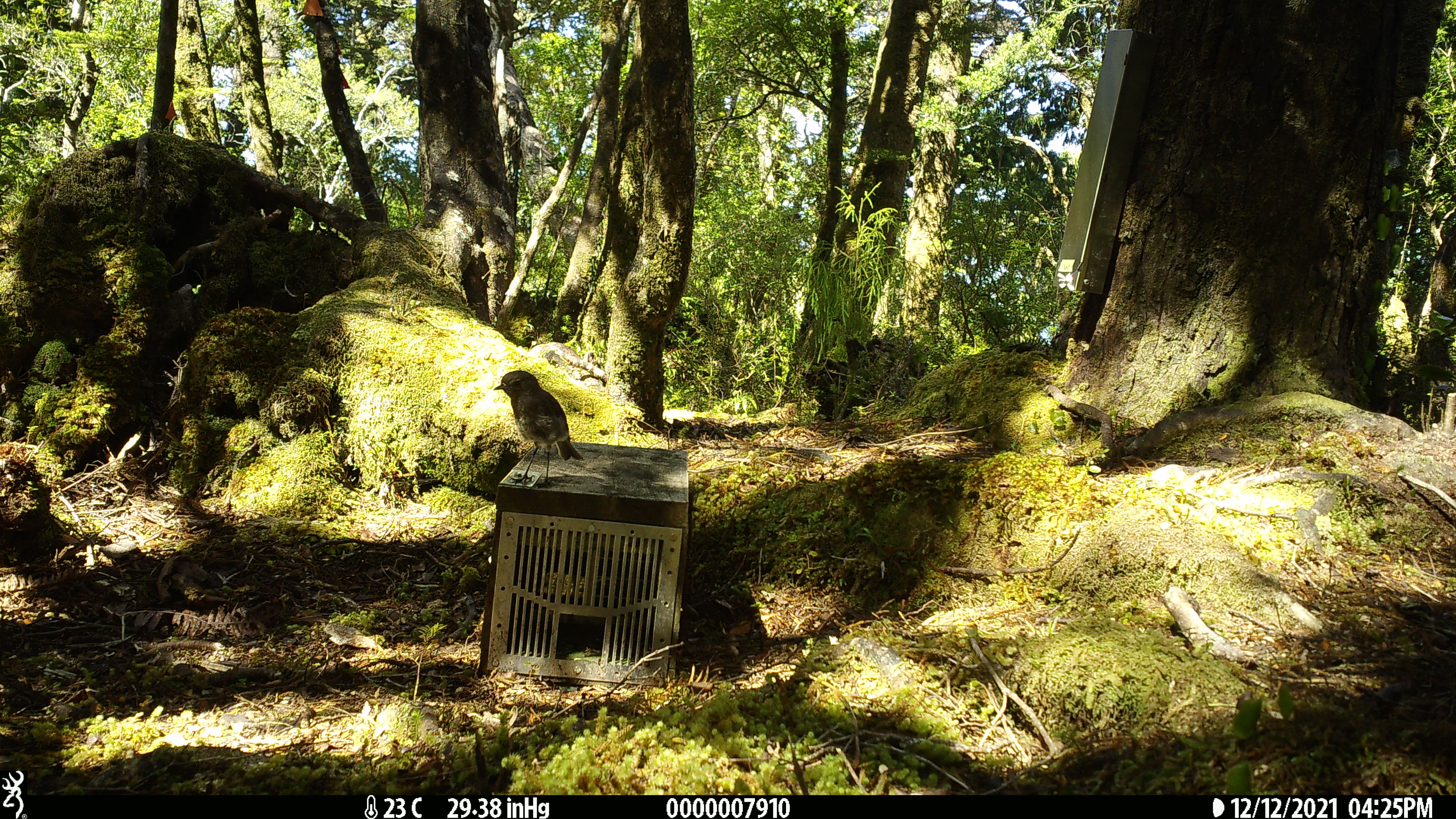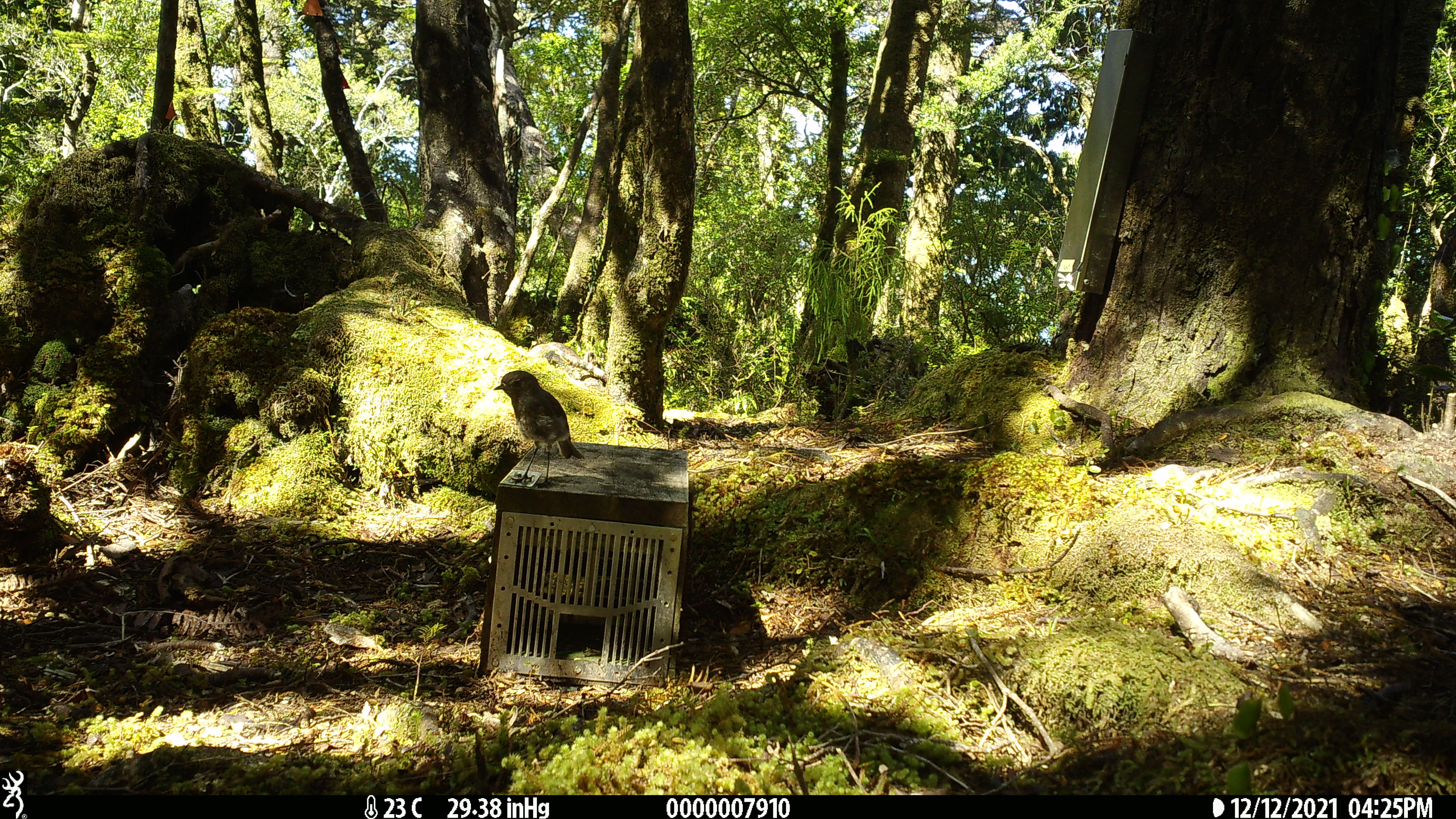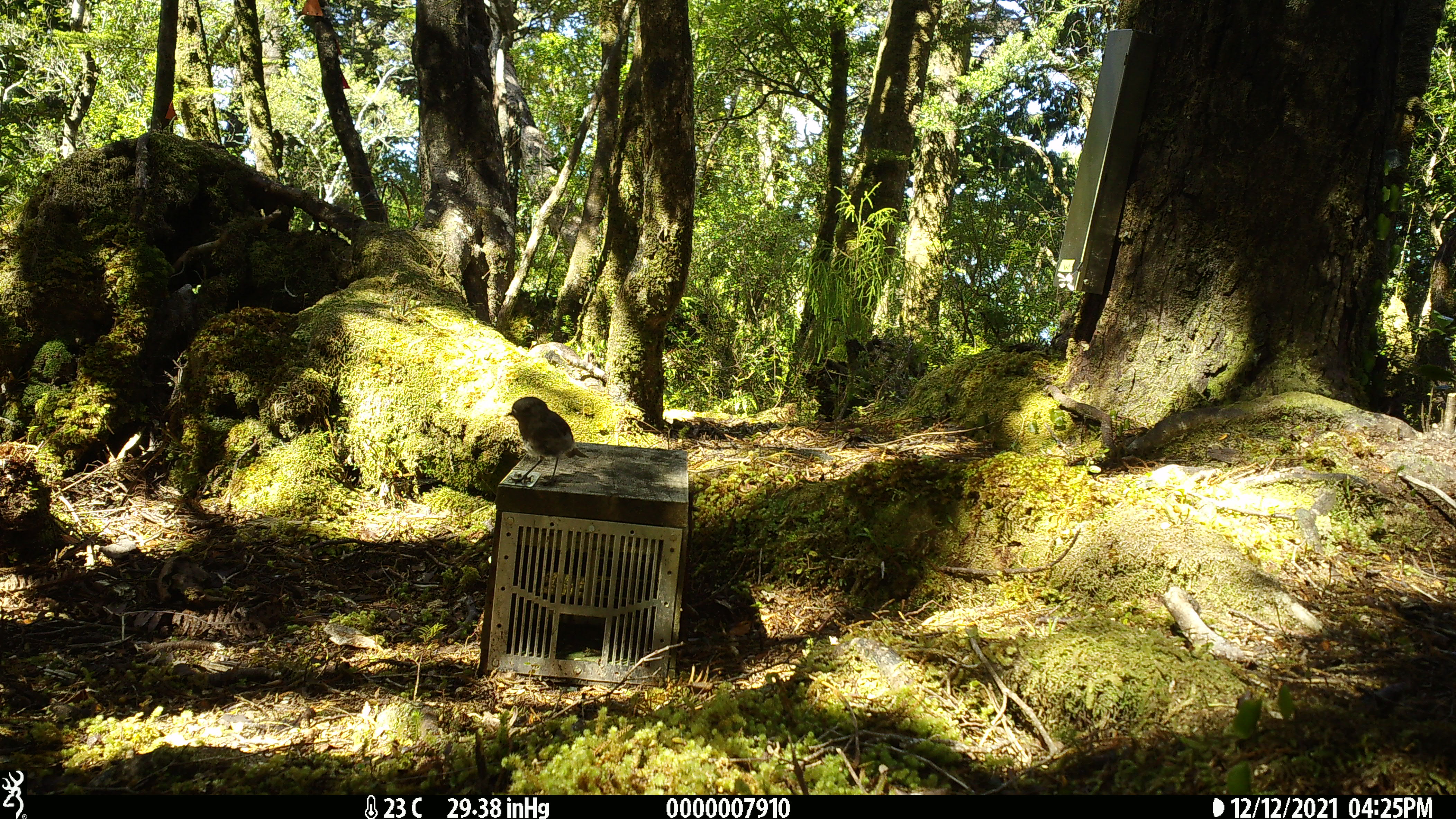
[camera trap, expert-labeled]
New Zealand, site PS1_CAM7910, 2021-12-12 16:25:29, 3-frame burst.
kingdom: Animalia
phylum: Chordata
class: Aves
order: Passeriformes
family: Petroicidae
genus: Petroica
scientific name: Petroica australis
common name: new zealand robin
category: robin